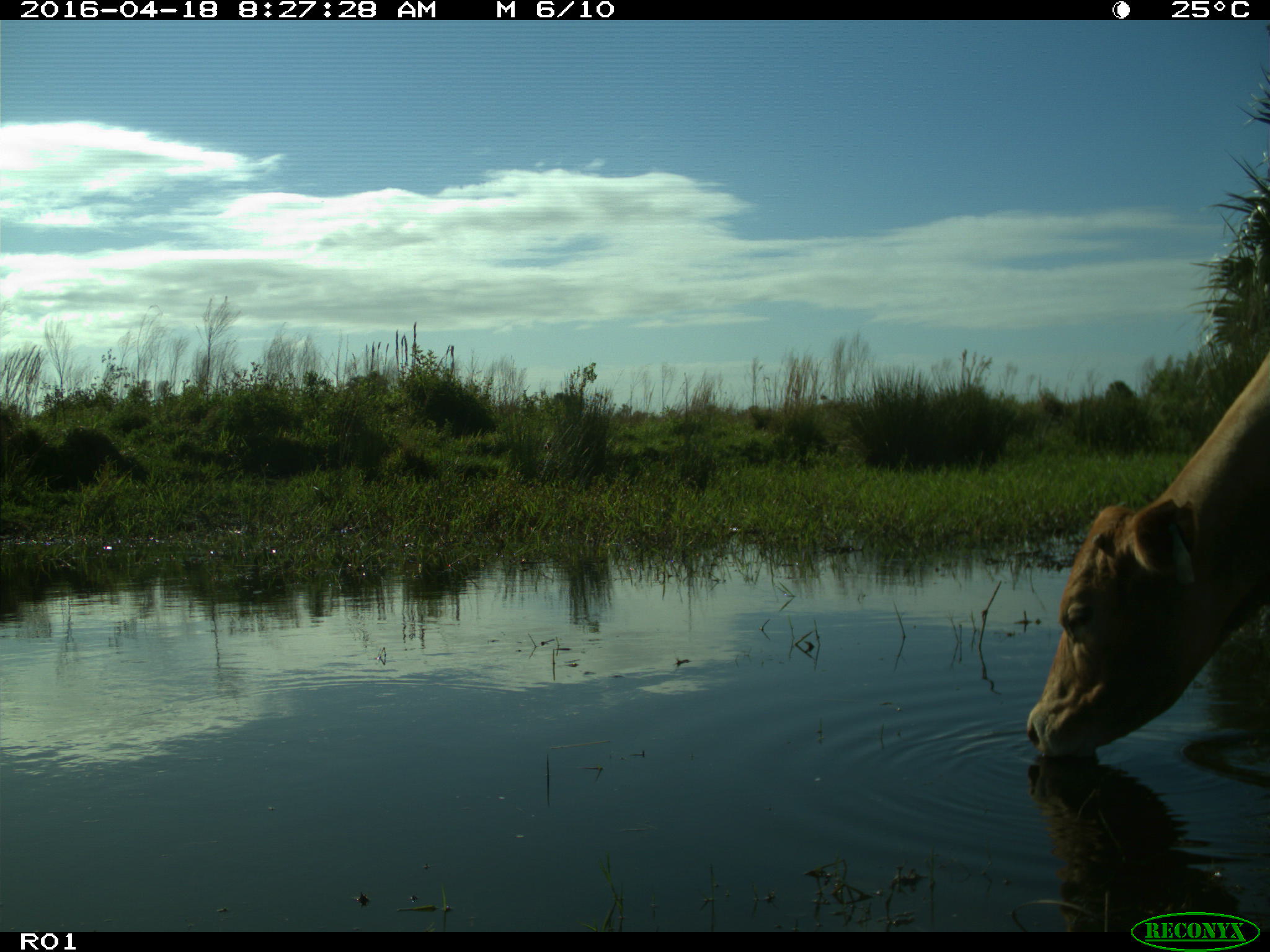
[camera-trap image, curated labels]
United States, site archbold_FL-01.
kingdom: Animalia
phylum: Chordata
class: Mammalia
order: Artiodactyla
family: Bovidae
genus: Bos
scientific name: Bos taurus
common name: domestic cow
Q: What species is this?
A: Bos taurus (domestic cow).